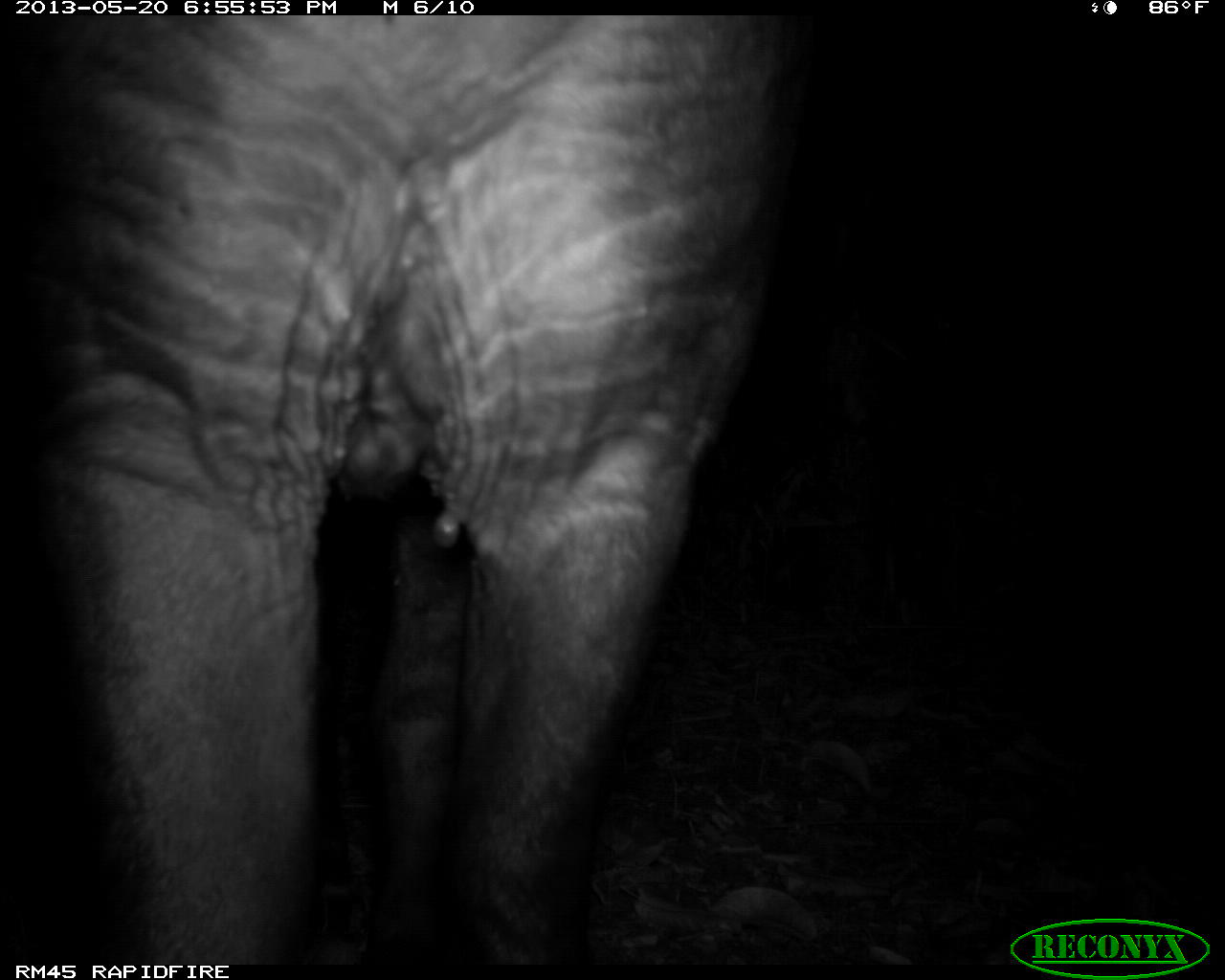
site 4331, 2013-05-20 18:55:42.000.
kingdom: Animalia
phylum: Chordata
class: Mammalia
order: Perissodactyla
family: Tapiridae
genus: Tapirus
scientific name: Tapirus bairdii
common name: baird's tapir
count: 1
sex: male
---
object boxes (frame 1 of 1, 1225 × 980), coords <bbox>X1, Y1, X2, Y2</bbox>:
tapirus bairdii: <bbox>0, 15, 821, 963</bbox>